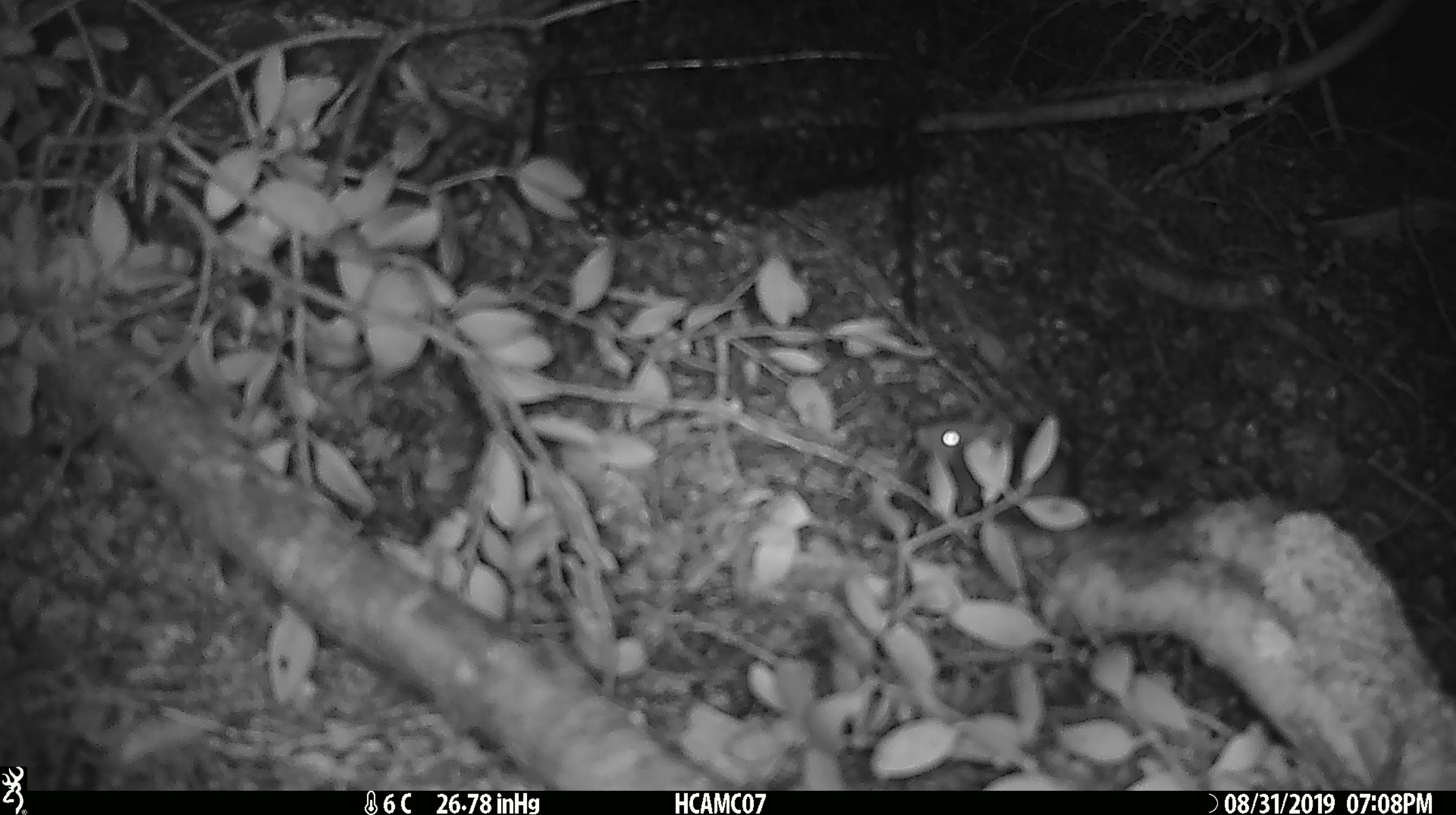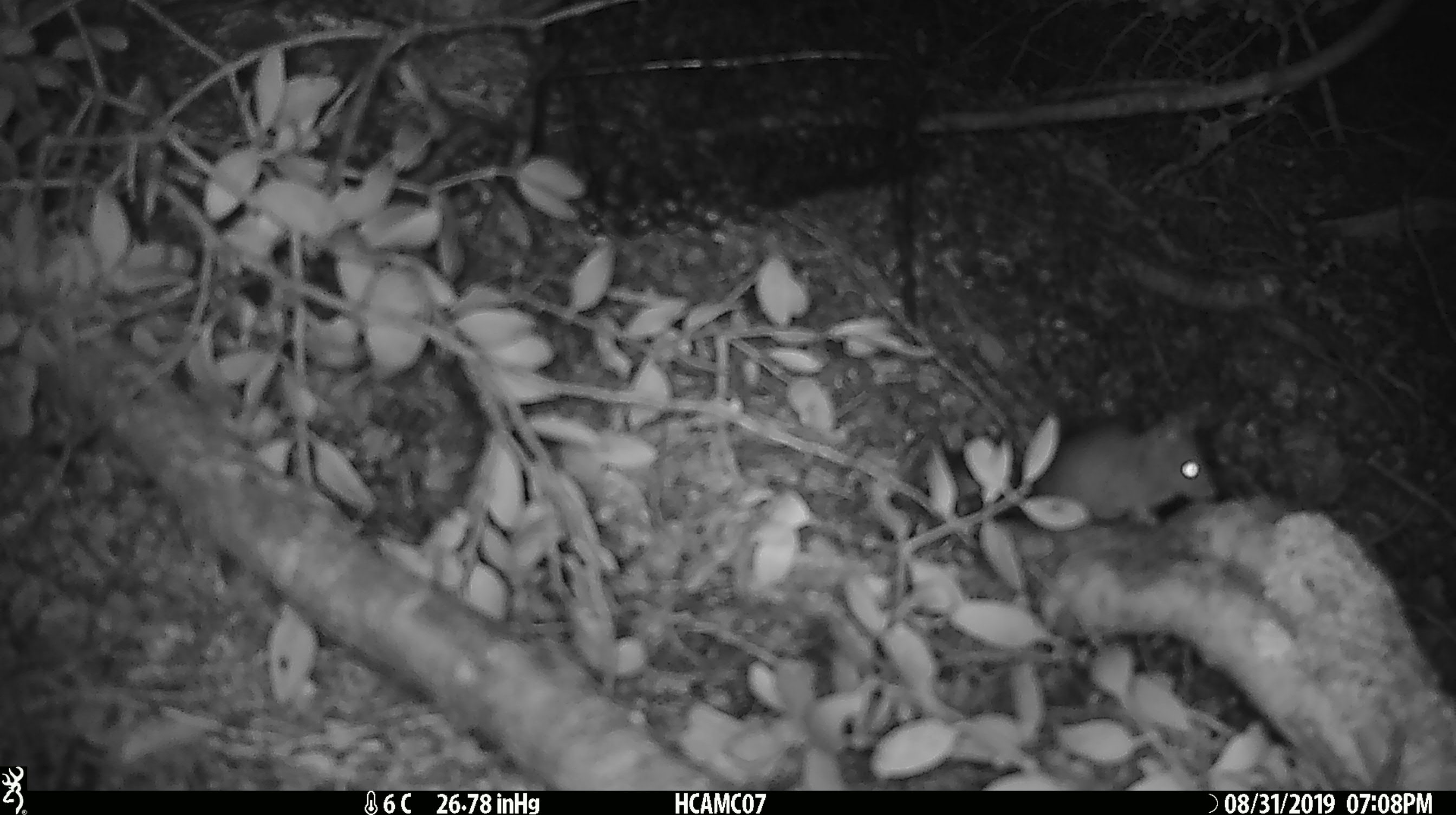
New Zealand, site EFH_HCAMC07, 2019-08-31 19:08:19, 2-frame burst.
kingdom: Animalia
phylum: Chordata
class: Mammalia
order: Rodentia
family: Muridae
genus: Mus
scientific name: Mus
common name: mouse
Mouse (Mus).